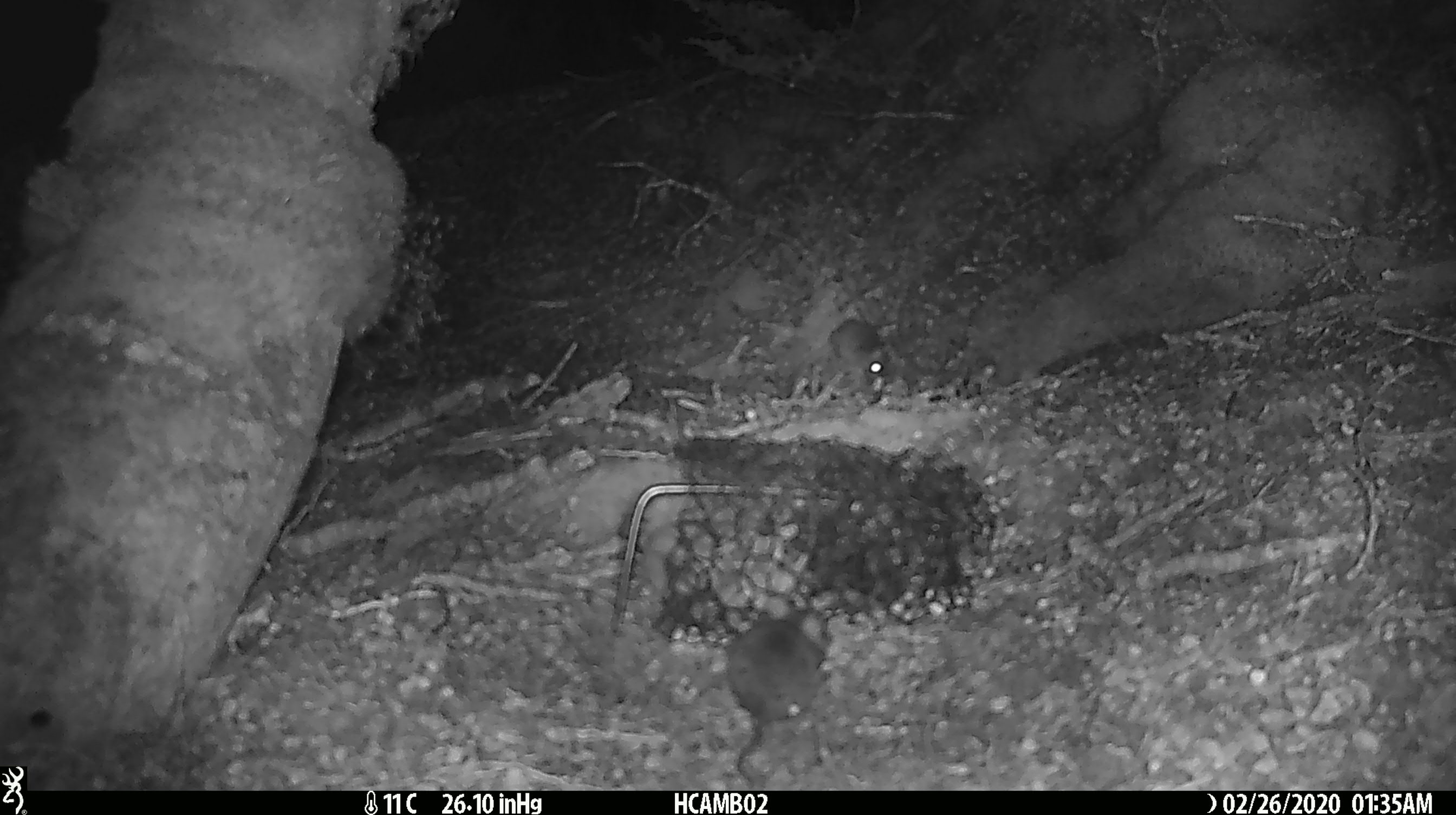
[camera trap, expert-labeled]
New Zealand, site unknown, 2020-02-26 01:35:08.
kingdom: Animalia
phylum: Chordata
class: Mammalia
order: Rodentia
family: Muridae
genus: Mus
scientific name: Mus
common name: mouse